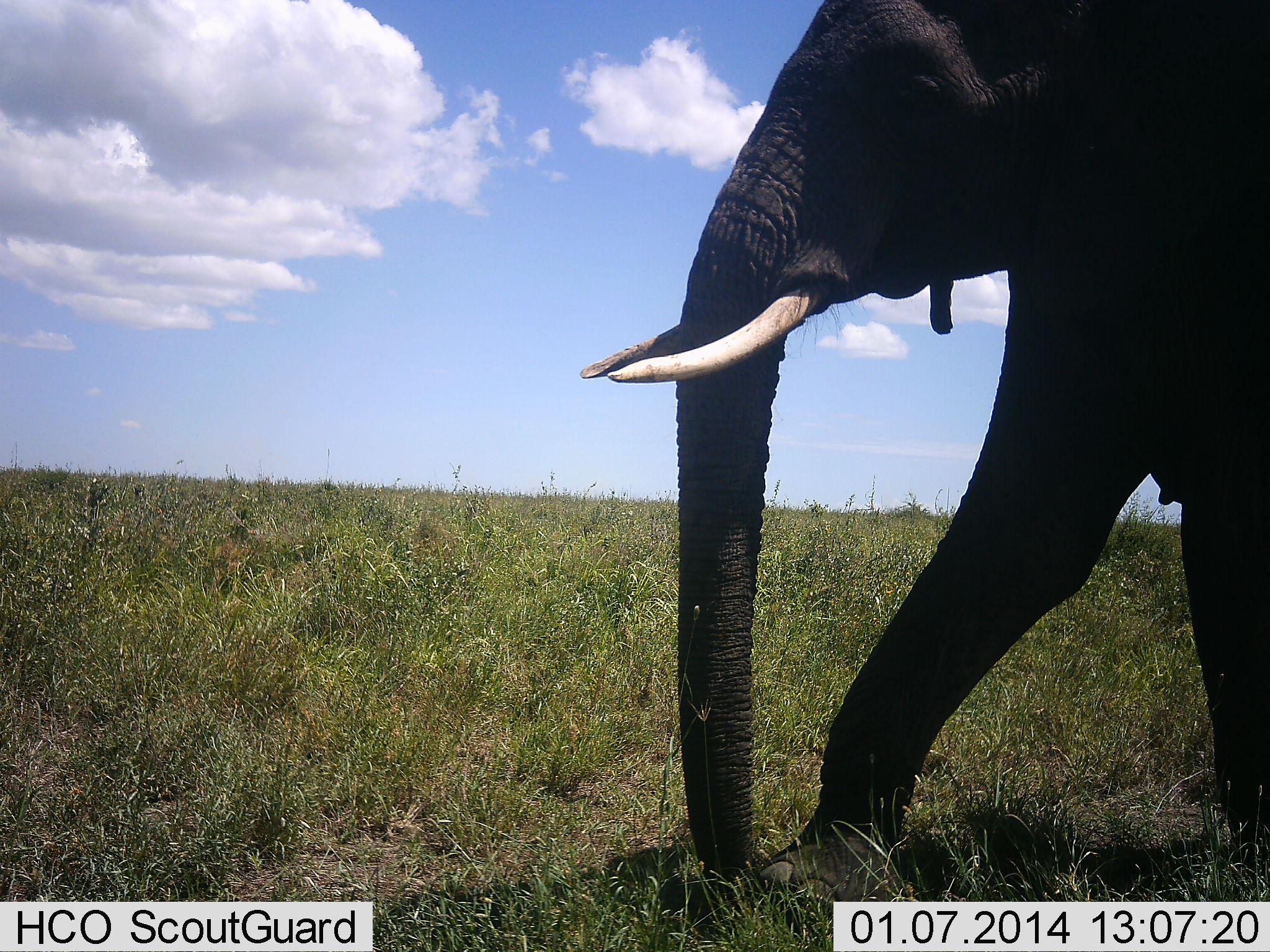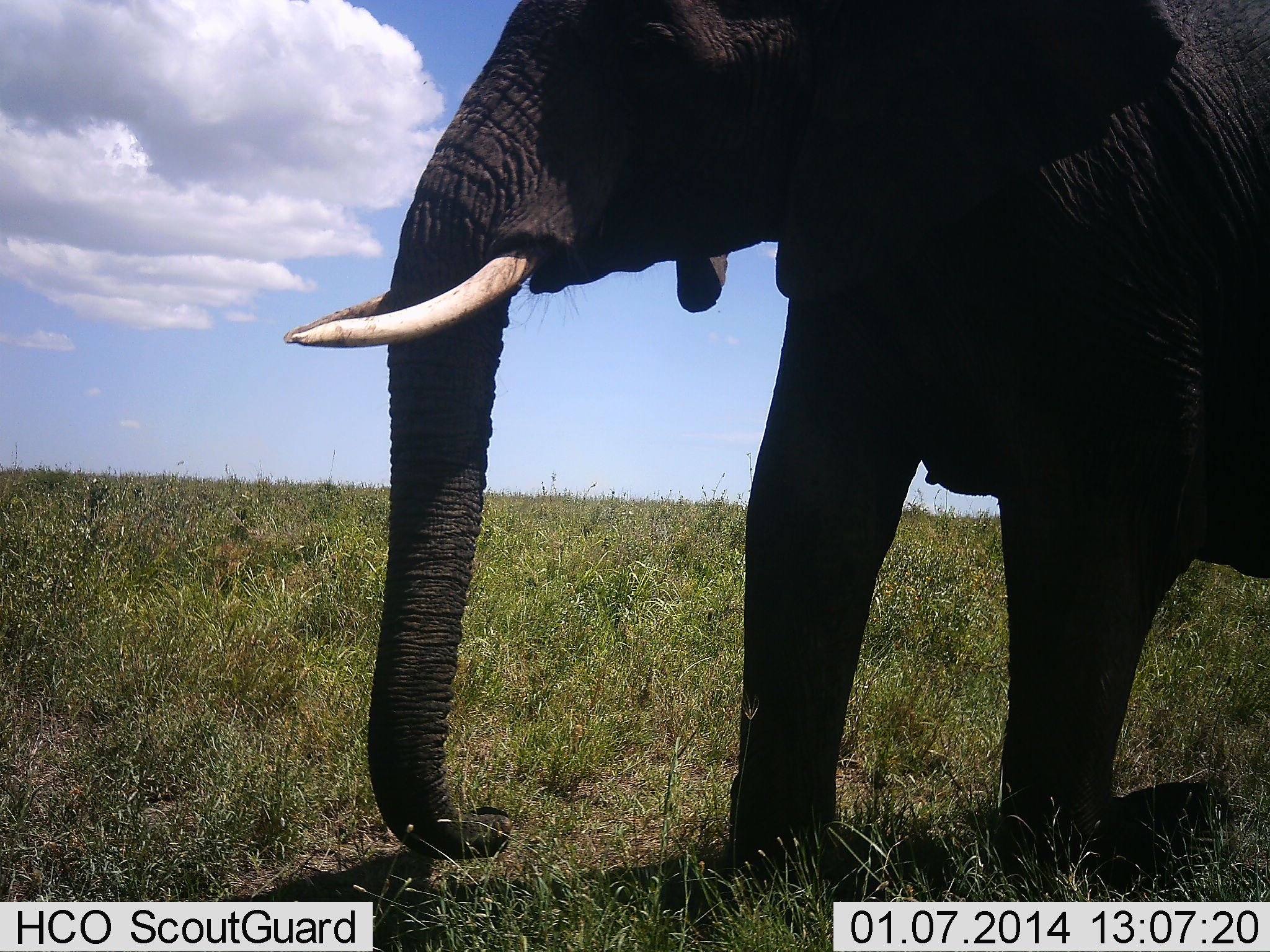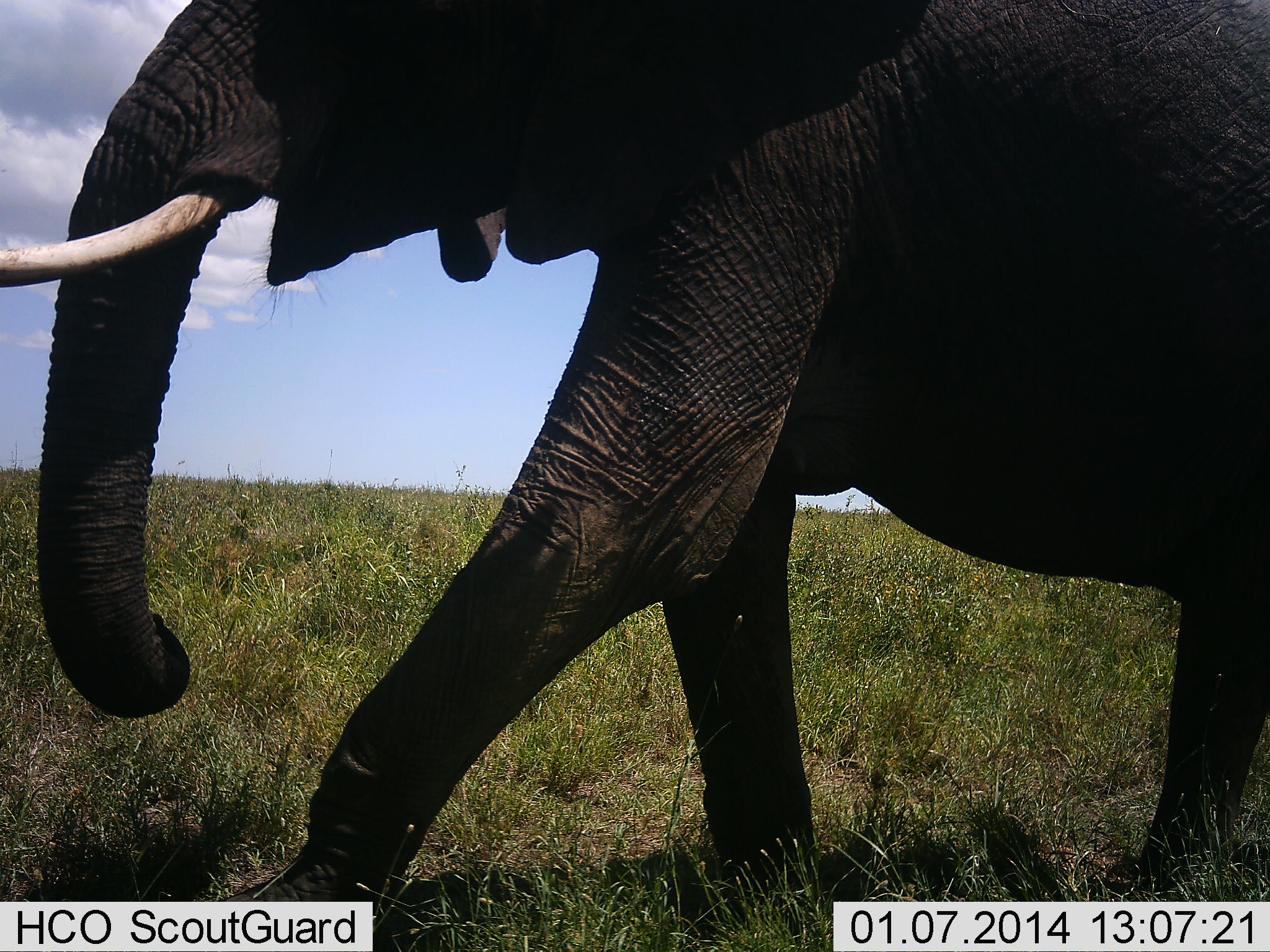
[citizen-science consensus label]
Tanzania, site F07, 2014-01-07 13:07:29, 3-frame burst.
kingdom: Animalia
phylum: Chordata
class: Mammalia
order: Proboscidea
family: Elephantidae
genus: Loxodonta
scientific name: Loxodonta africana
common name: african bush elephant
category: elephant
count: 1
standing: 0%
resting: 0%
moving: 100%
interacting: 0%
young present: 0%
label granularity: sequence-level